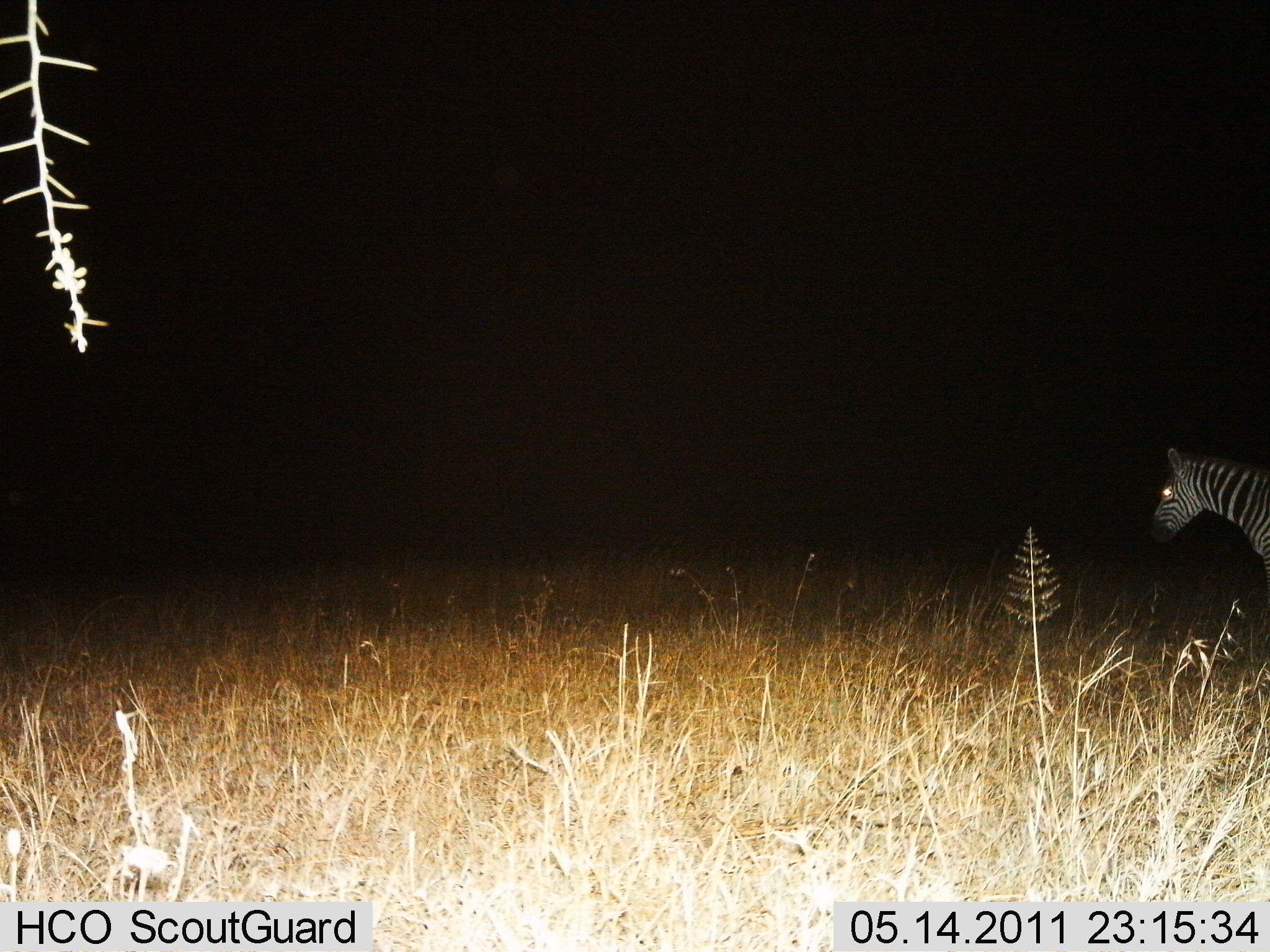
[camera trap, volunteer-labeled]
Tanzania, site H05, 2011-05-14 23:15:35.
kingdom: Animalia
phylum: Chordata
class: Mammalia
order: Perissodactyla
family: Equidae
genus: Equus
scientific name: Equus quagga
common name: plains zebra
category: zebra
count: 1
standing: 83%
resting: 0%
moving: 17%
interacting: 0%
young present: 0%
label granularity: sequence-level